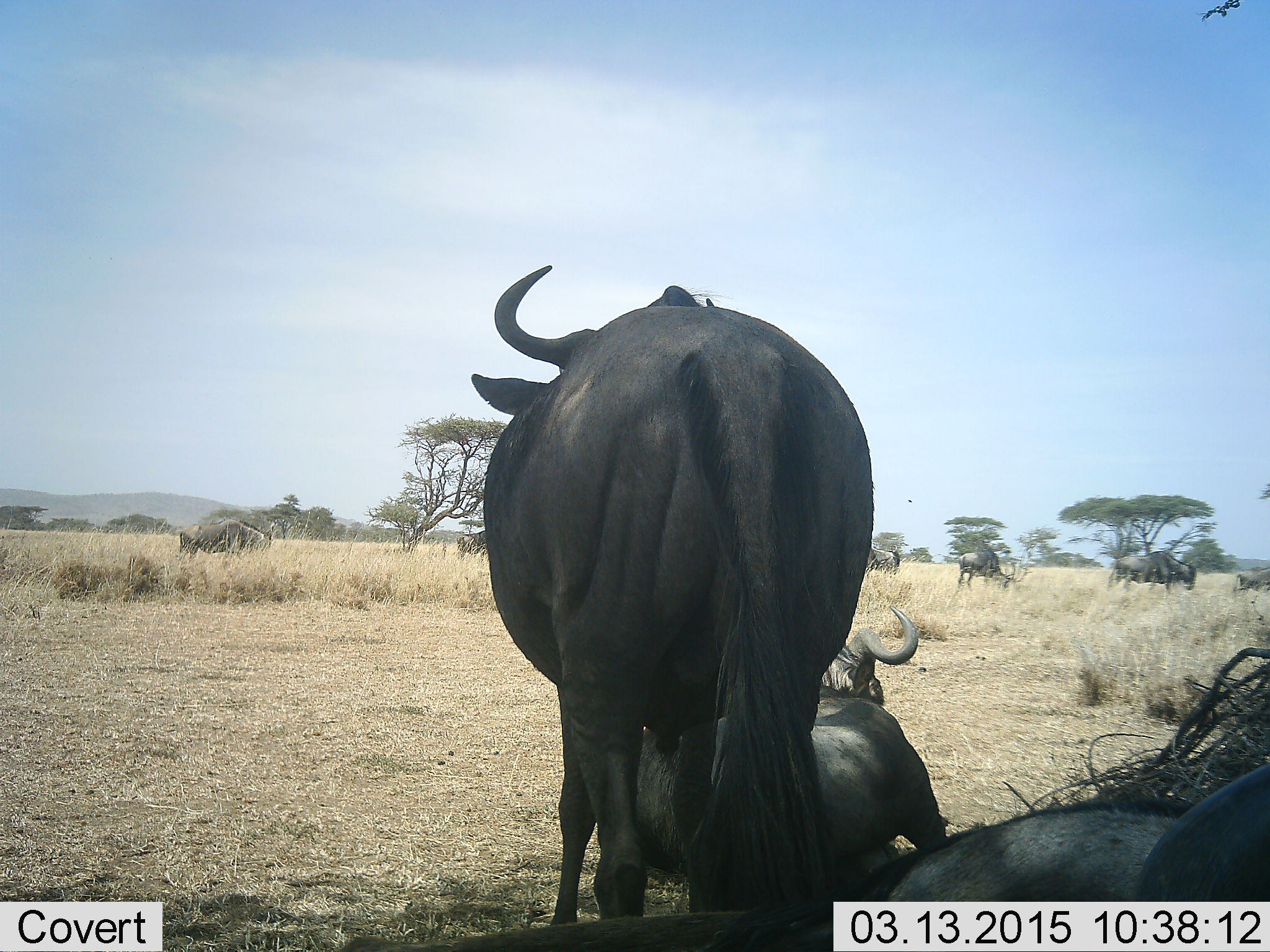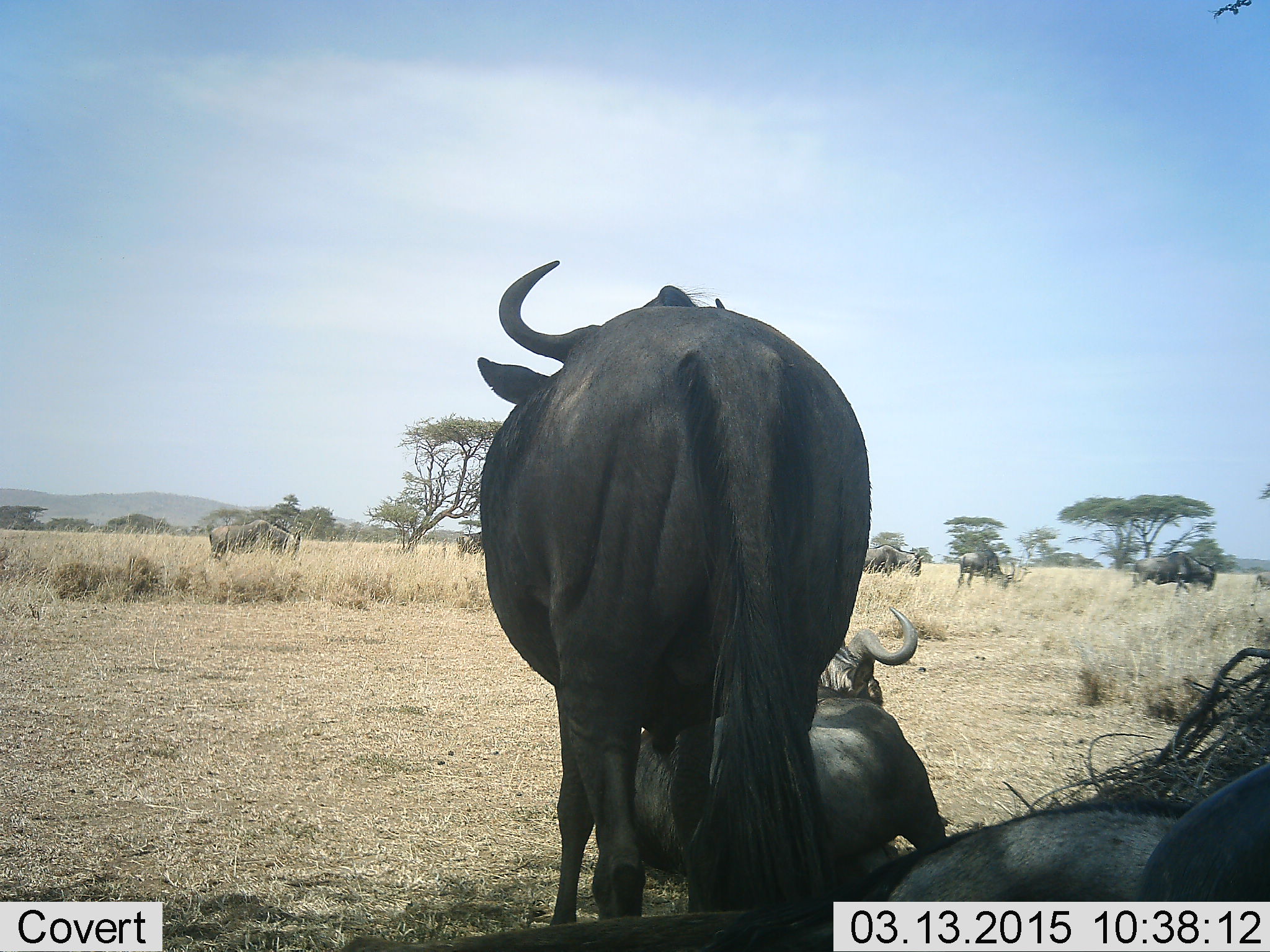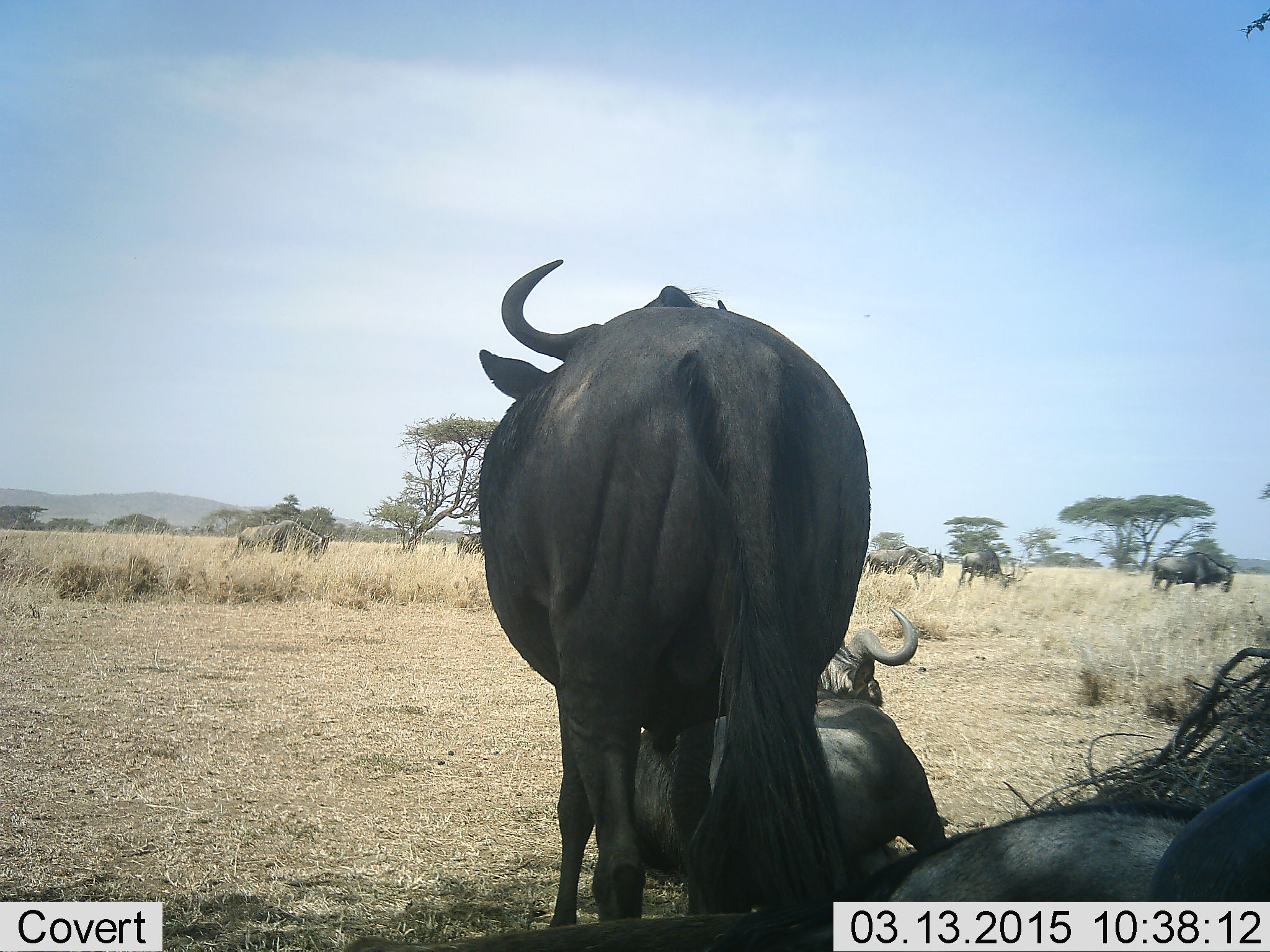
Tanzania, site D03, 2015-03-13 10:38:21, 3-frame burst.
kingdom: Animalia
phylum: Chordata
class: Mammalia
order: Artiodactyla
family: Bovidae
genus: Connochaetes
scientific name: Connochaetes taurinus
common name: blue wildebeest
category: wildebeest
Wildebeest (blue wildebeest) (Connochaetes taurinus), count 9. Behavior (volunteer vote fractions): standing 80%, resting 90%, moving 90%, interacting 0%. Young present (vote fraction): 10%. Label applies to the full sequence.